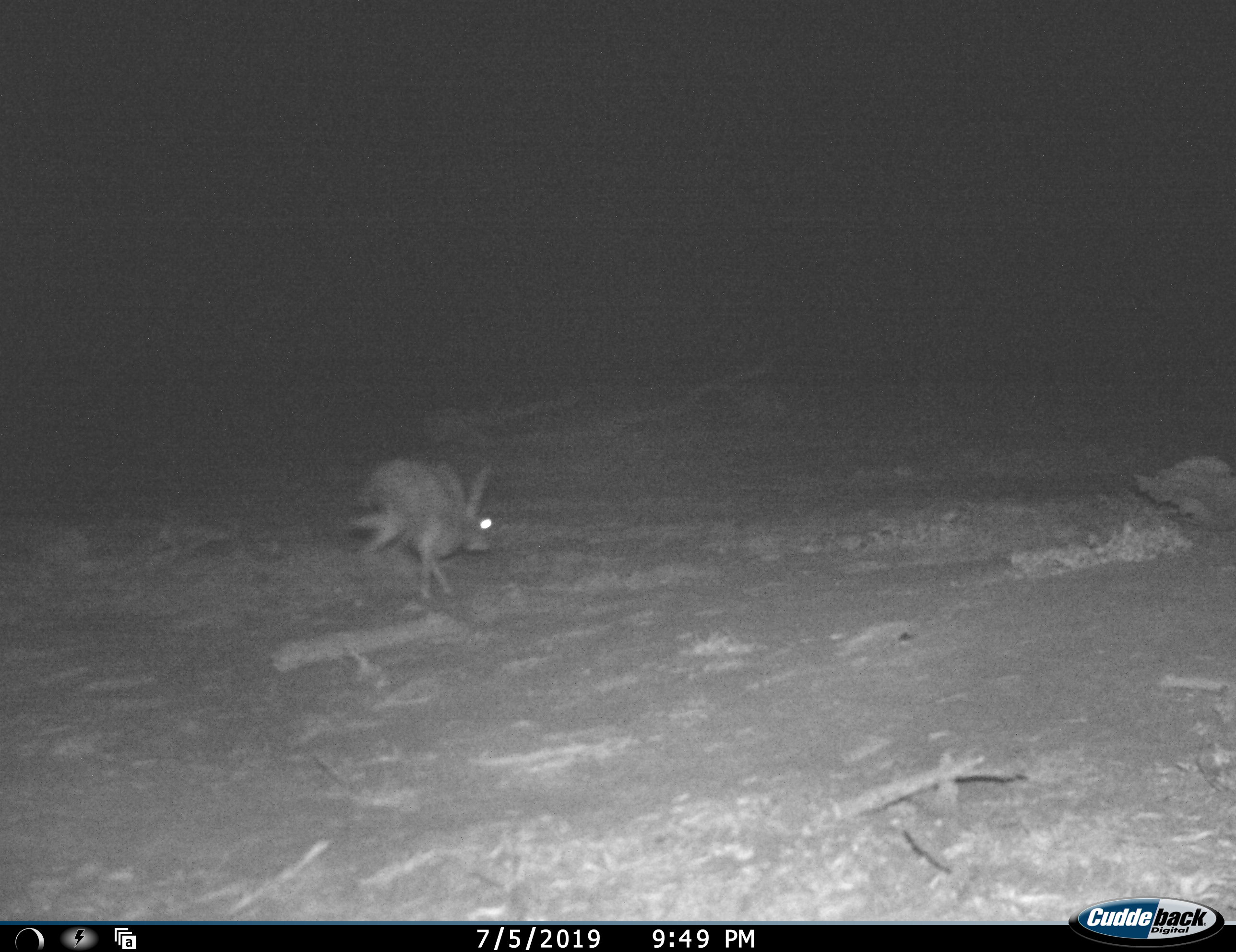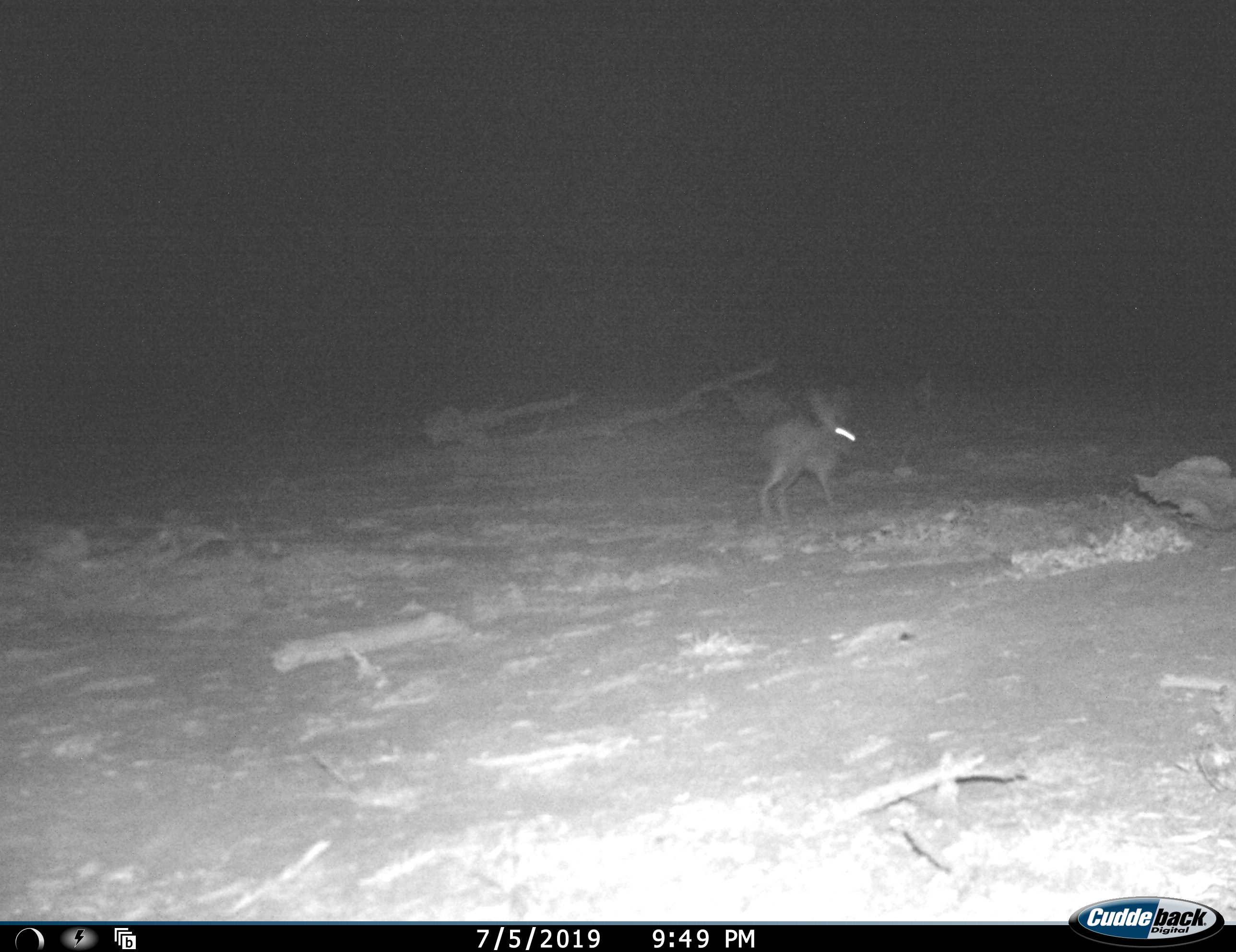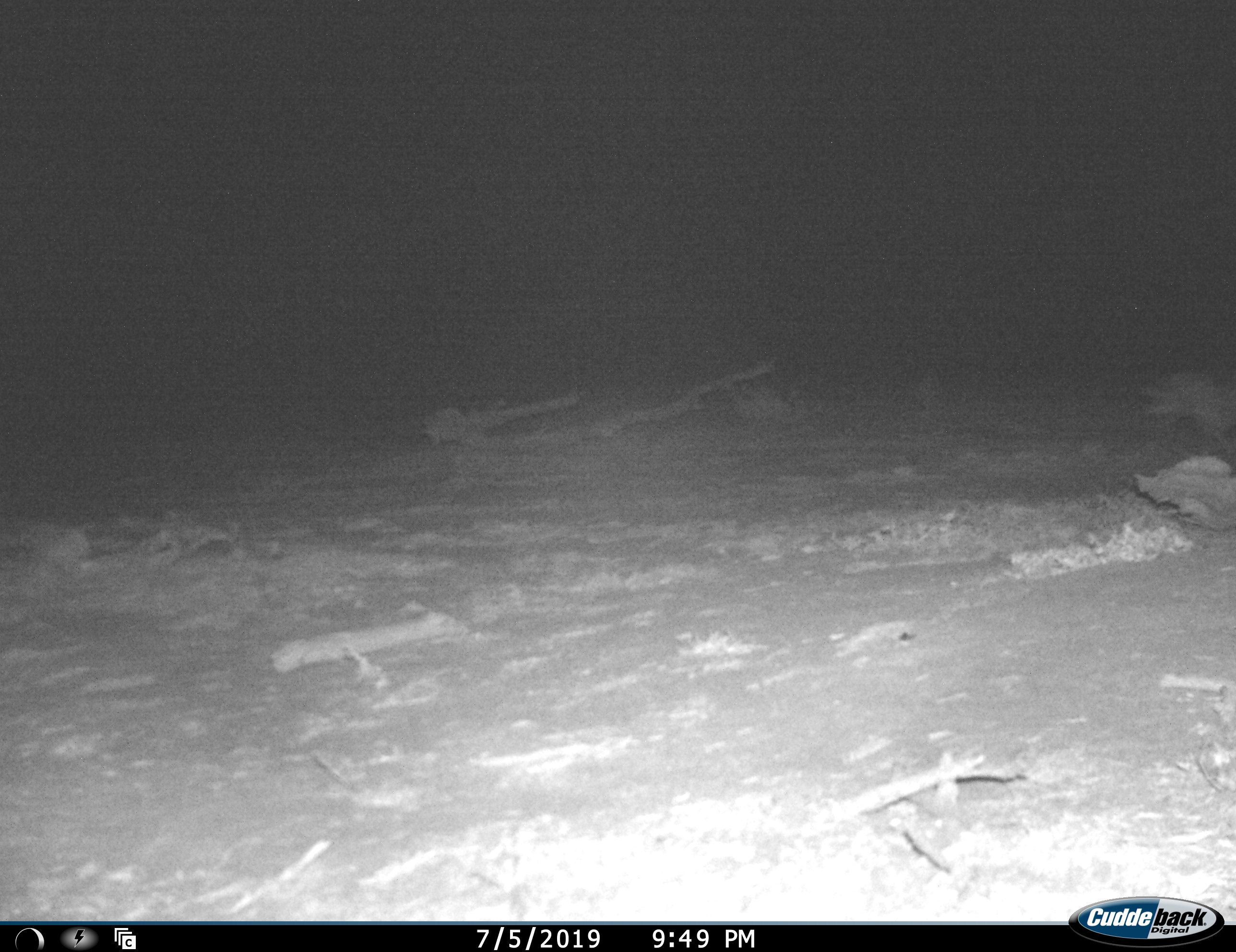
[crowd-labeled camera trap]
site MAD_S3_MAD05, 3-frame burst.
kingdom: Animalia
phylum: Chordata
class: Mammalia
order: Lagomorpha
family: Leporidae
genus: Lepus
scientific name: Lepus capensis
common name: cape hare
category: harecape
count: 1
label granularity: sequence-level